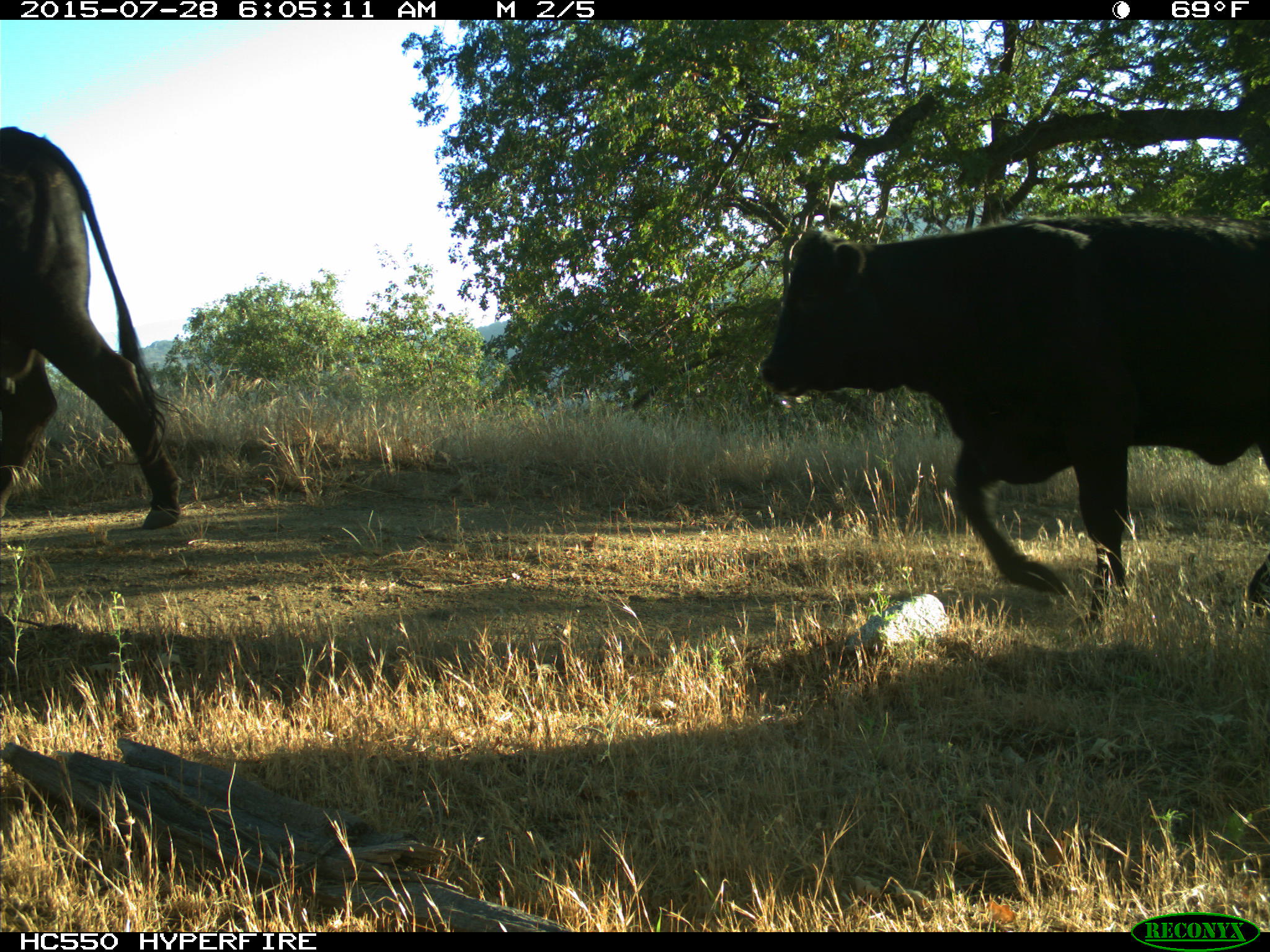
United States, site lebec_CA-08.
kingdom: Animalia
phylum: Chordata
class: Mammalia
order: Artiodactyla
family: Bovidae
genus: Bos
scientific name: Bos taurus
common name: domestic cow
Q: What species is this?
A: Bos taurus (domestic cow).